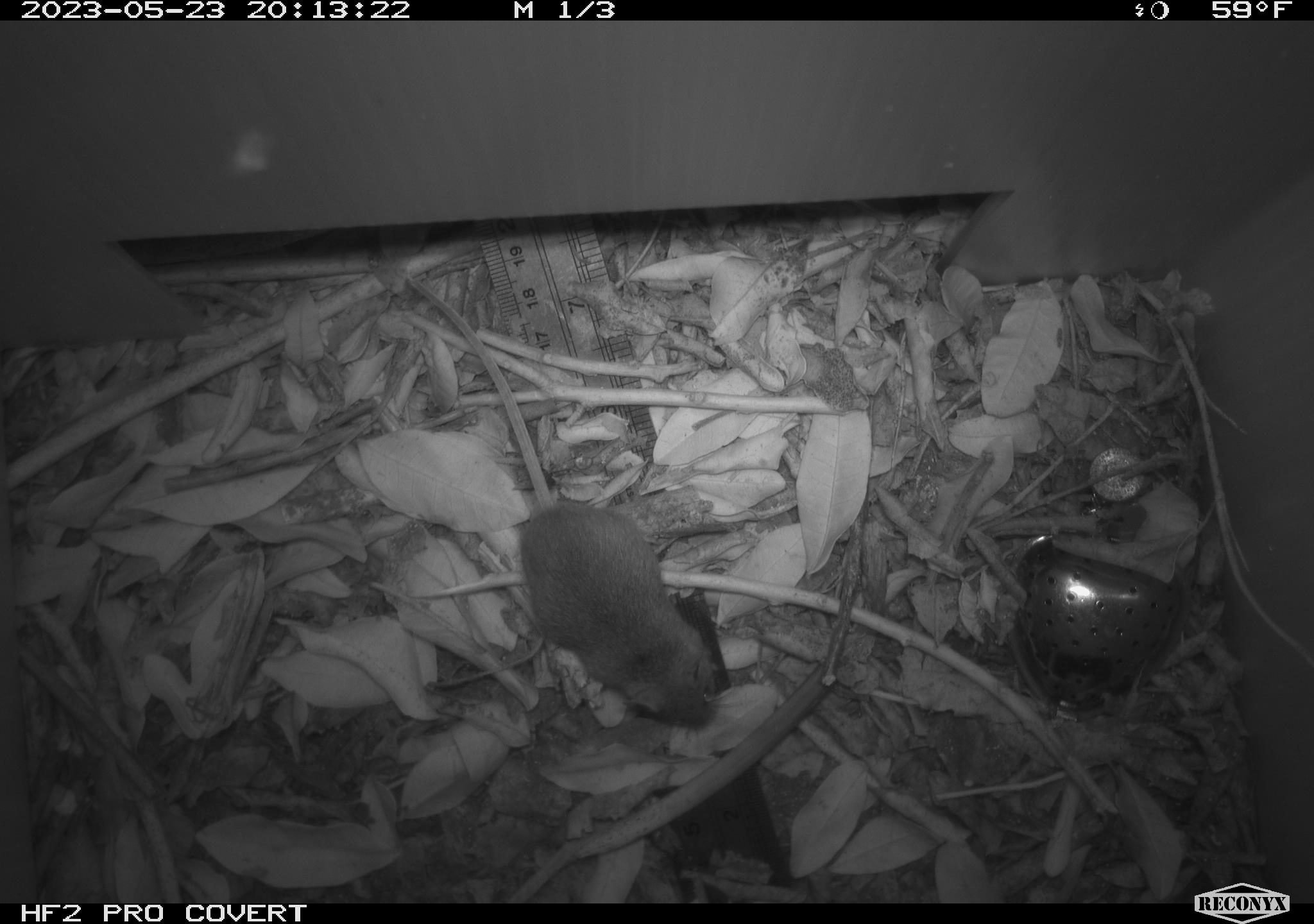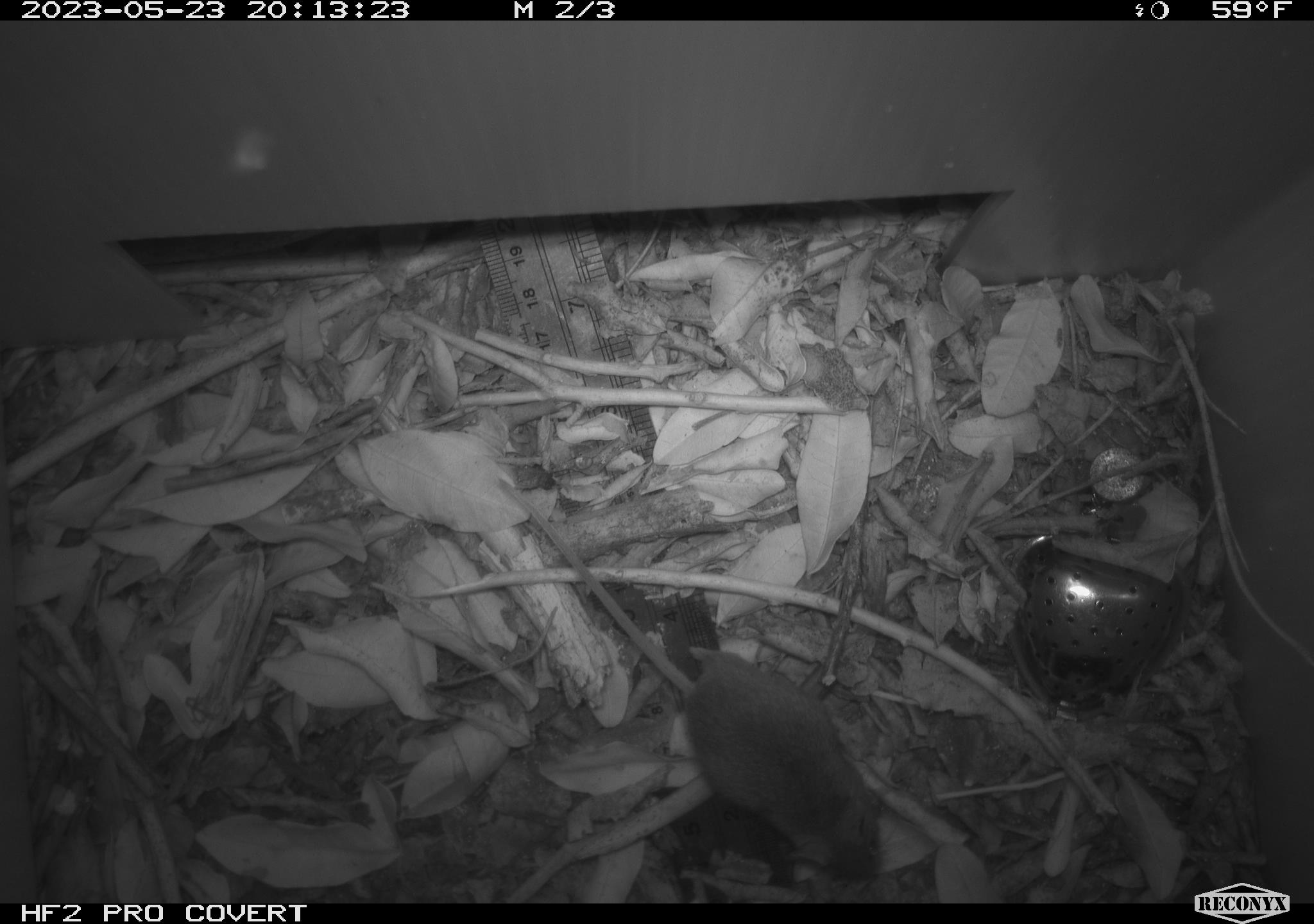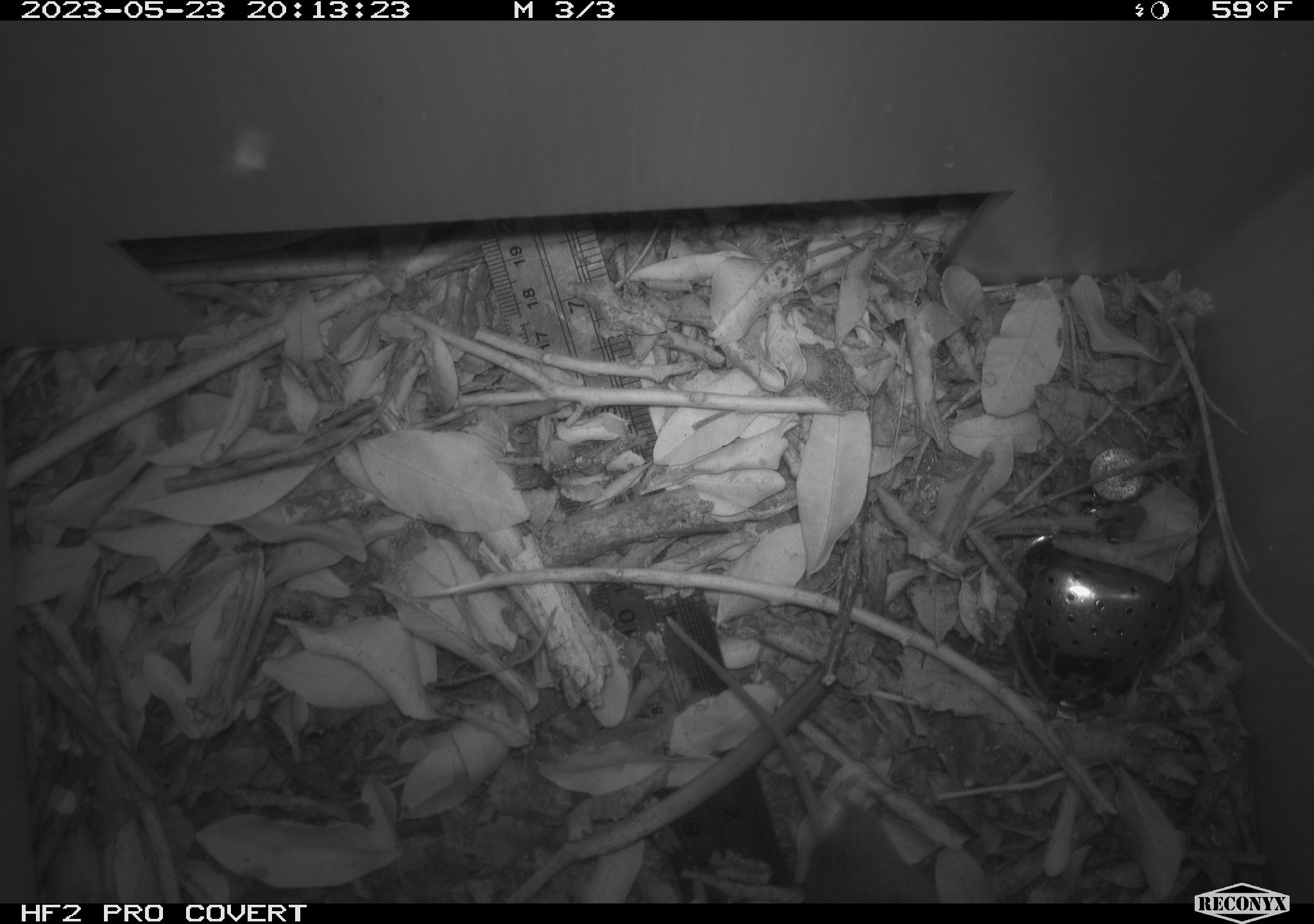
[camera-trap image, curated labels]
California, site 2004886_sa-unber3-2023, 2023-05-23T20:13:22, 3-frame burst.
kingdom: Animalia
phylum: Chordata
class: Mammalia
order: Rodentia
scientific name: Rodentia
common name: mouse species